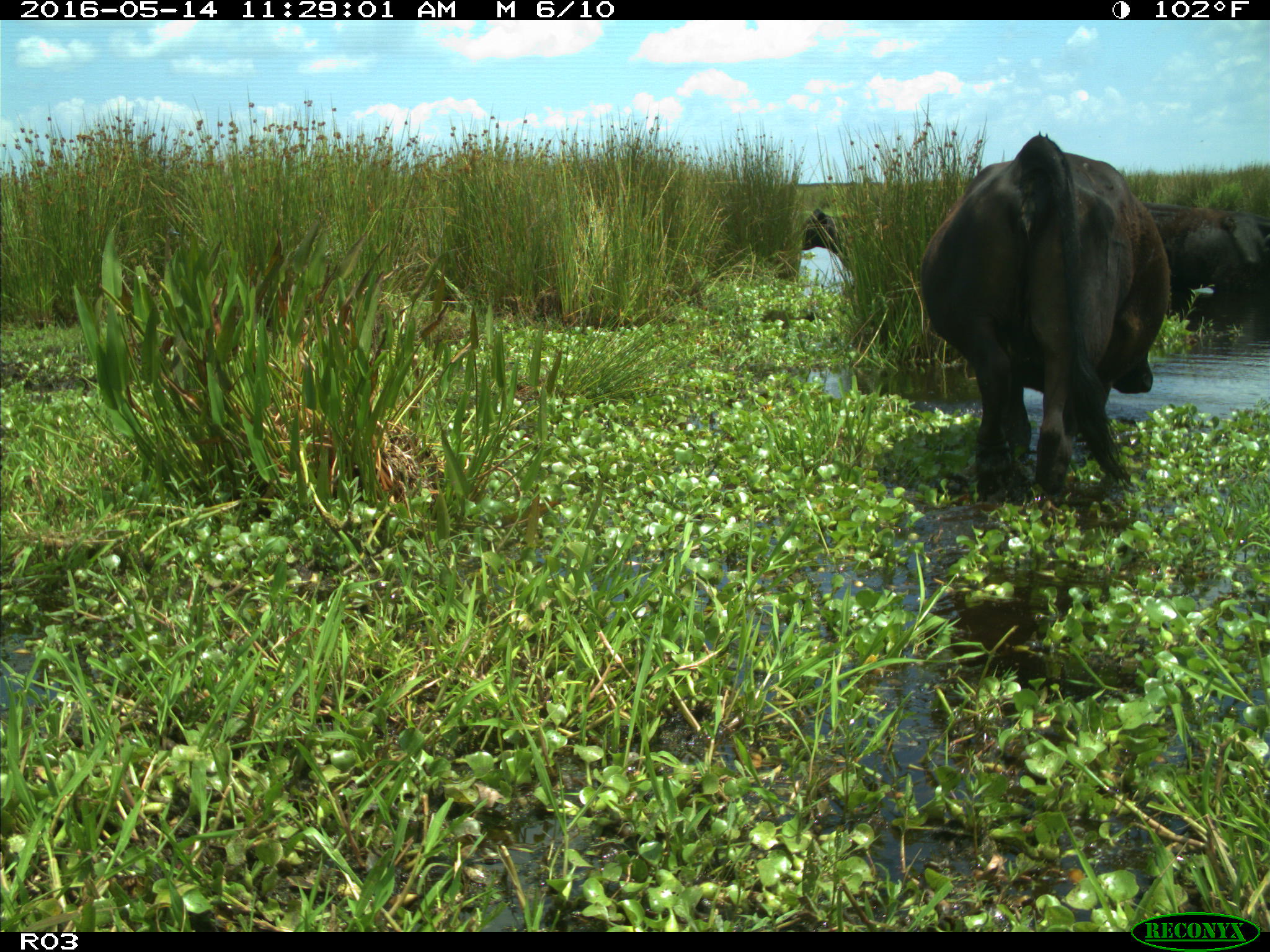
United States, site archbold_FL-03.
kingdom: Animalia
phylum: Chordata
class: Mammalia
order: Artiodactyla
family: Bovidae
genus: Bos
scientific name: Bos taurus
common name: domestic cow